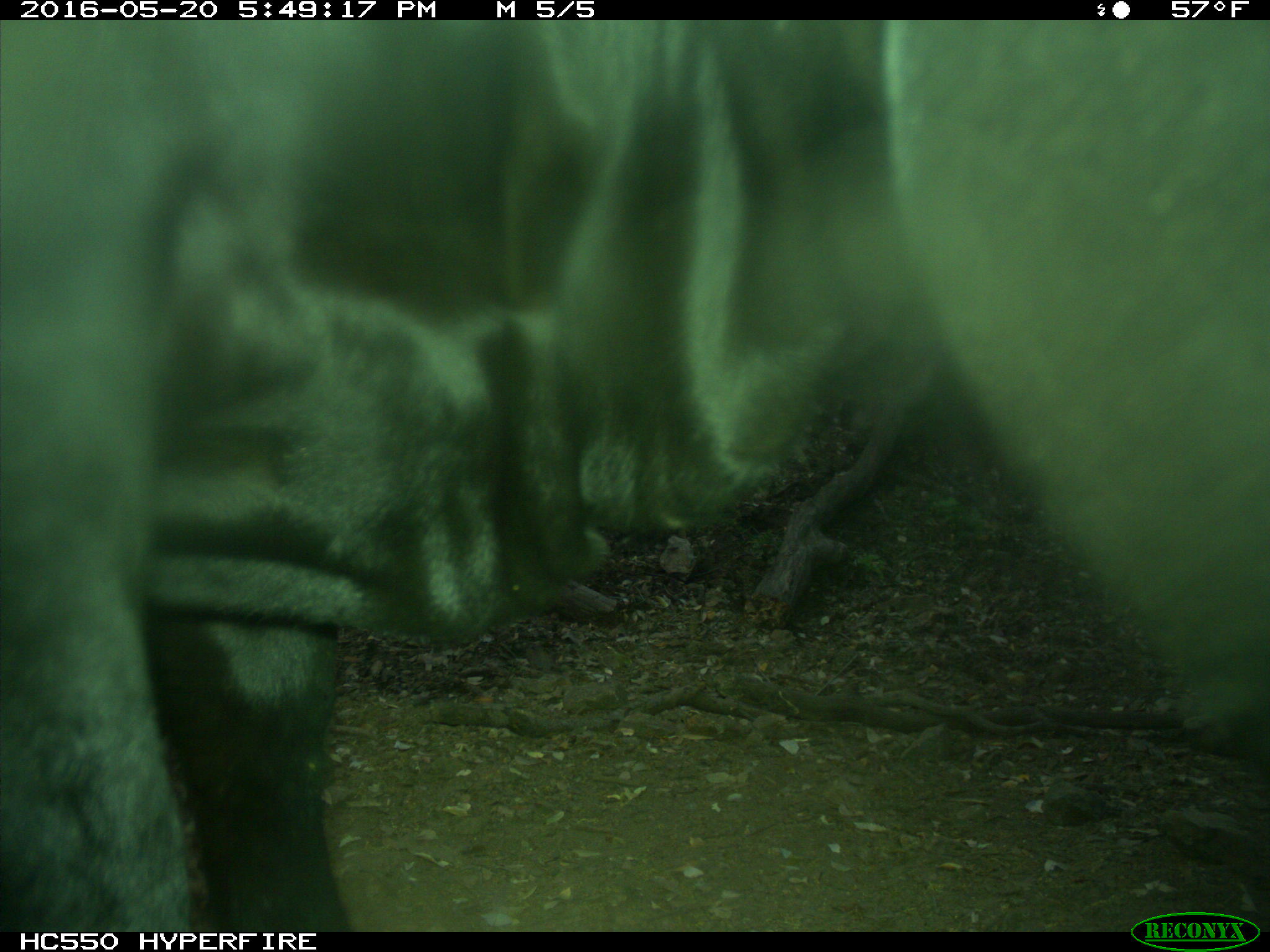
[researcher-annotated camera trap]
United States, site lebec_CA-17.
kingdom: Animalia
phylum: Chordata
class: Mammalia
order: Artiodactyla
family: Bovidae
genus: Bos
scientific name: Bos taurus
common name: domestic cow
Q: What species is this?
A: Bos taurus (domestic cow).